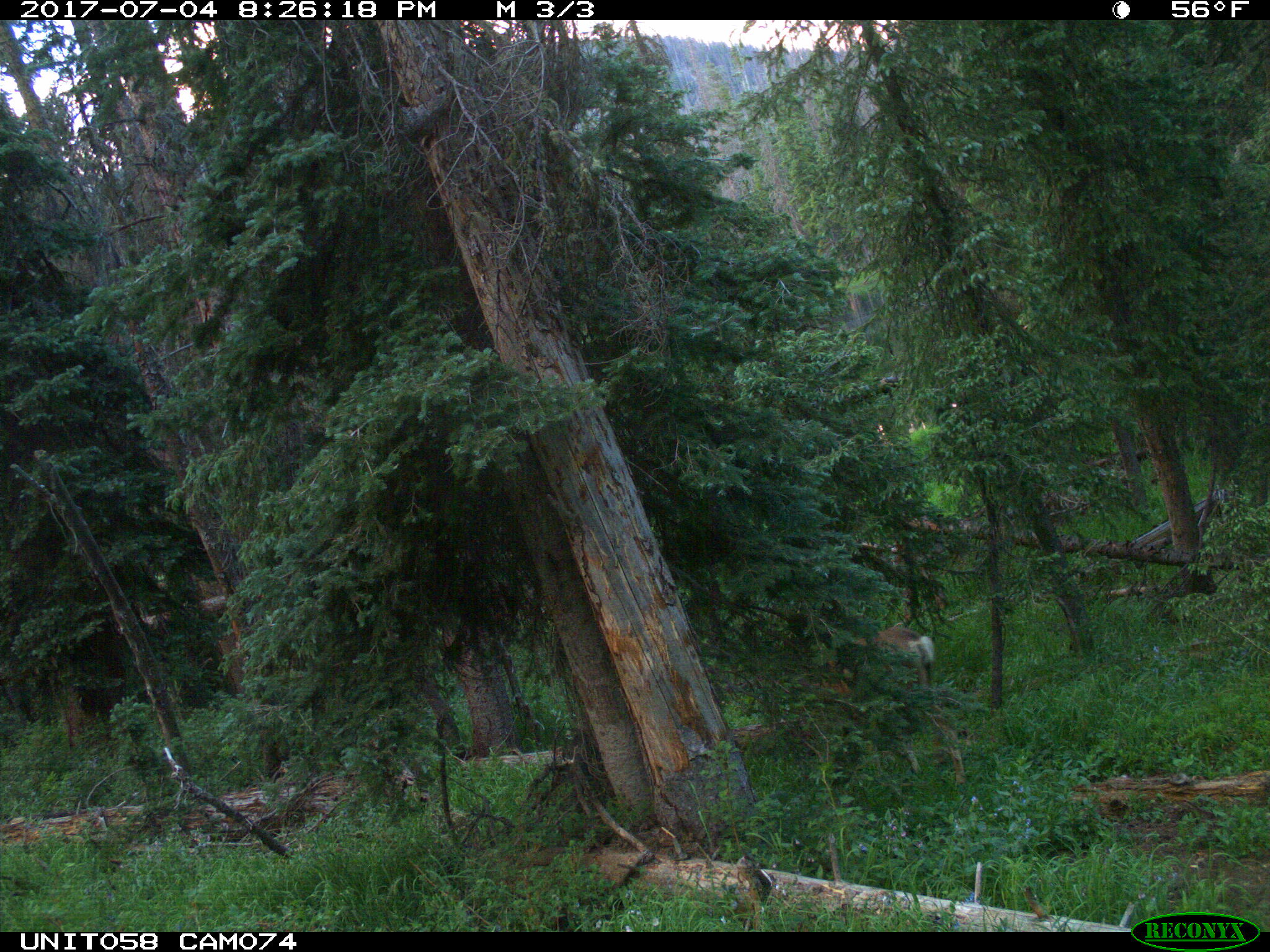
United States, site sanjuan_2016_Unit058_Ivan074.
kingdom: Animalia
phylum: Chordata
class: Mammalia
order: Artiodactyla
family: Cervidae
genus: Odocoileus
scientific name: Odocoileus hemionus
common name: mule deer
Odocoileus hemionus (mule deer).